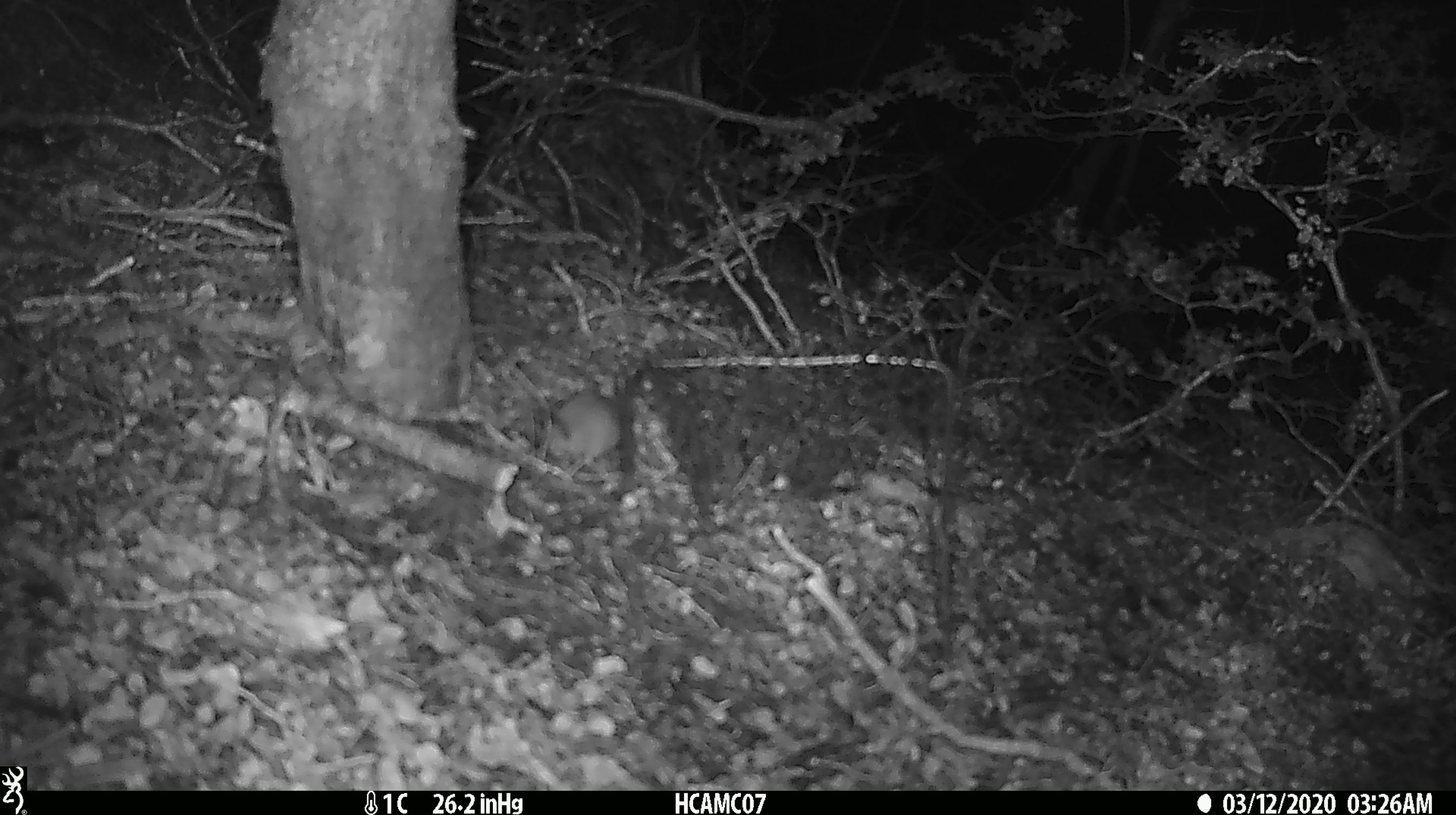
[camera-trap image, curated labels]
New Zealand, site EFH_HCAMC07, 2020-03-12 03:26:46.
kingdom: Animalia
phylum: Chordata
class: Mammalia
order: Rodentia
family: Muridae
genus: Mus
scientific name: Mus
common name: mouse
Mouse (Mus).